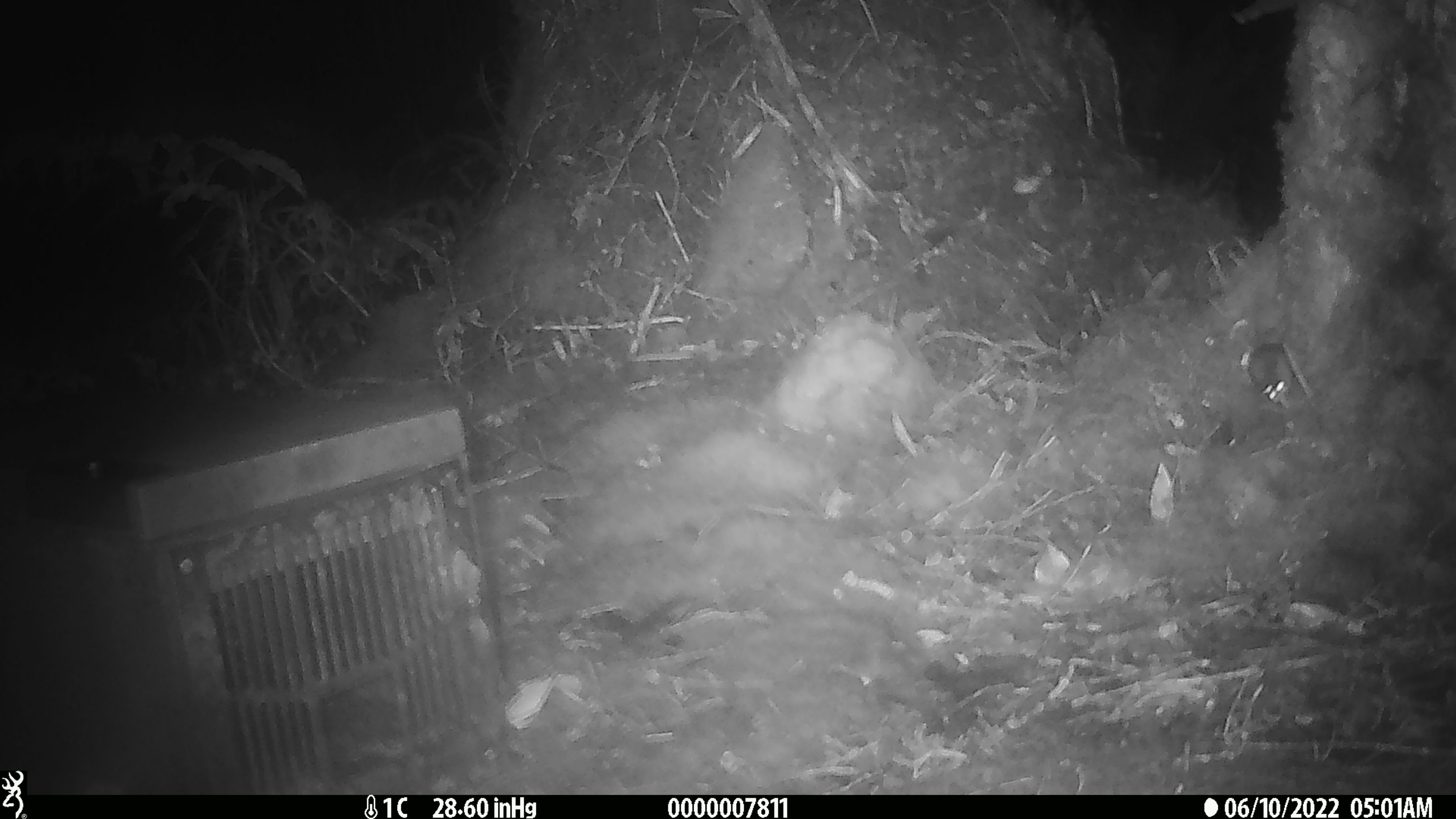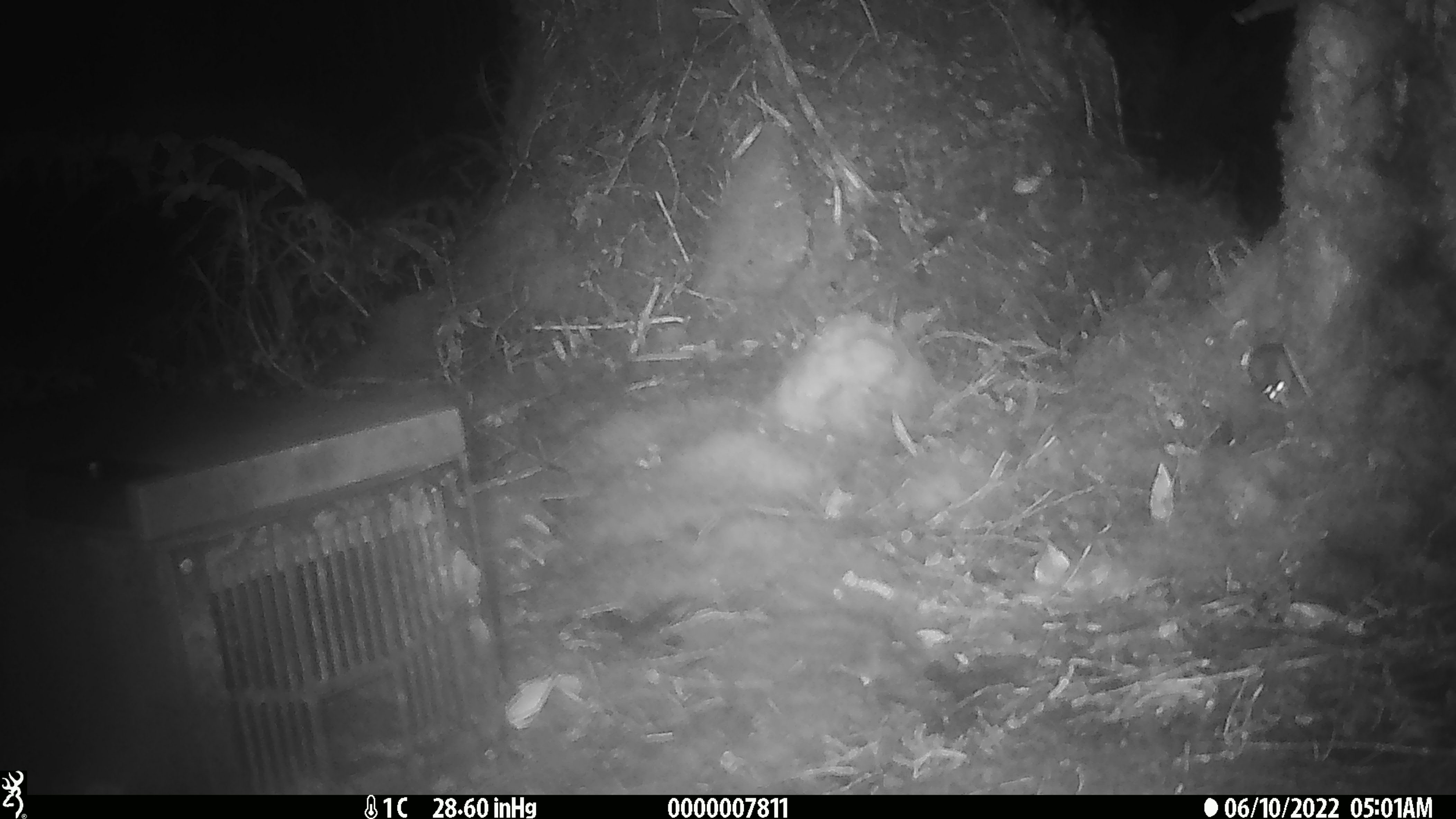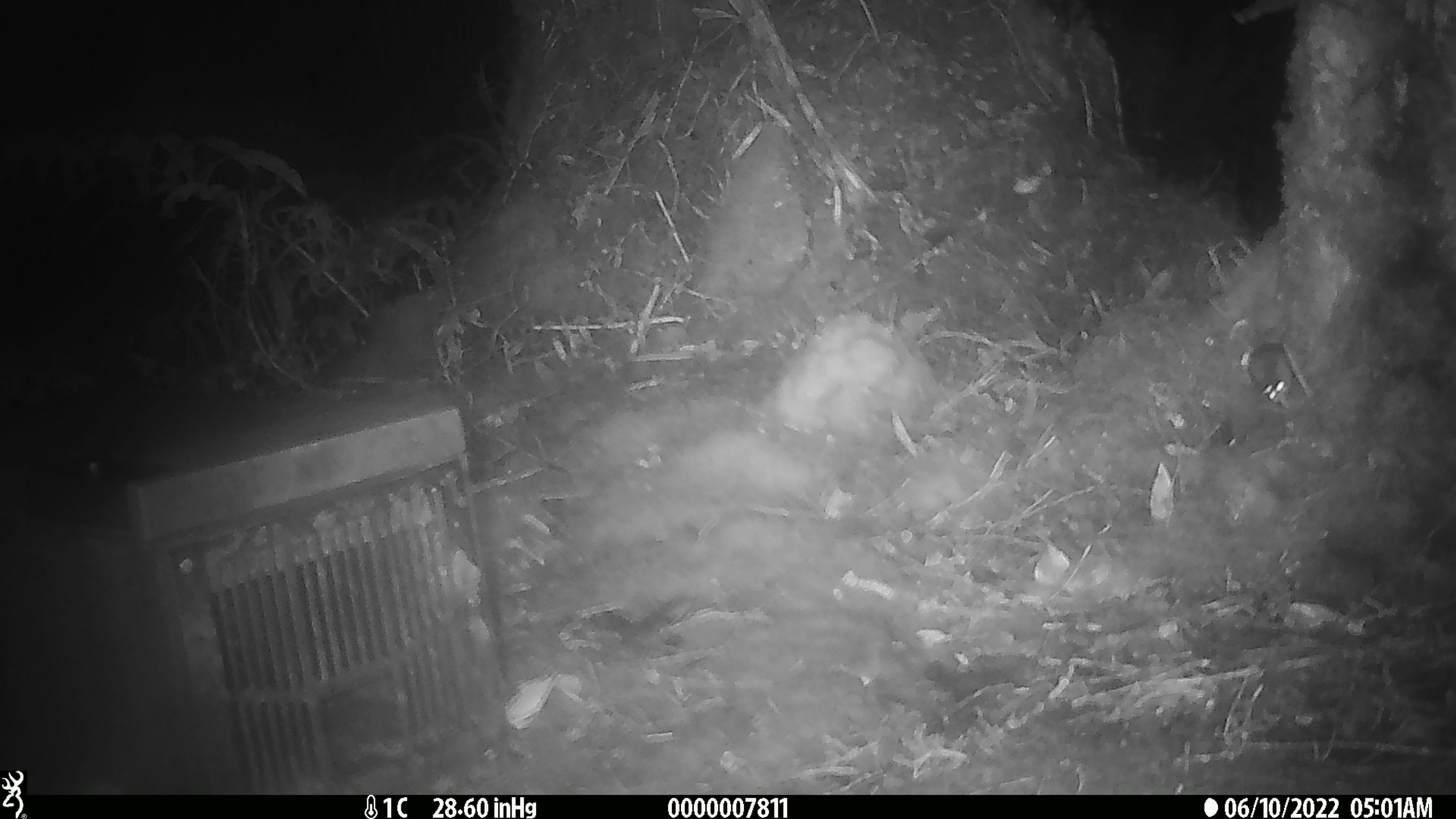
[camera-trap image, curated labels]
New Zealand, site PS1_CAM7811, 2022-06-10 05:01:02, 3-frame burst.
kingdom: Animalia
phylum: Chordata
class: Mammalia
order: Rodentia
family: Muridae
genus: Mus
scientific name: Mus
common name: mouse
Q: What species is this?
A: Mouse (Mus).